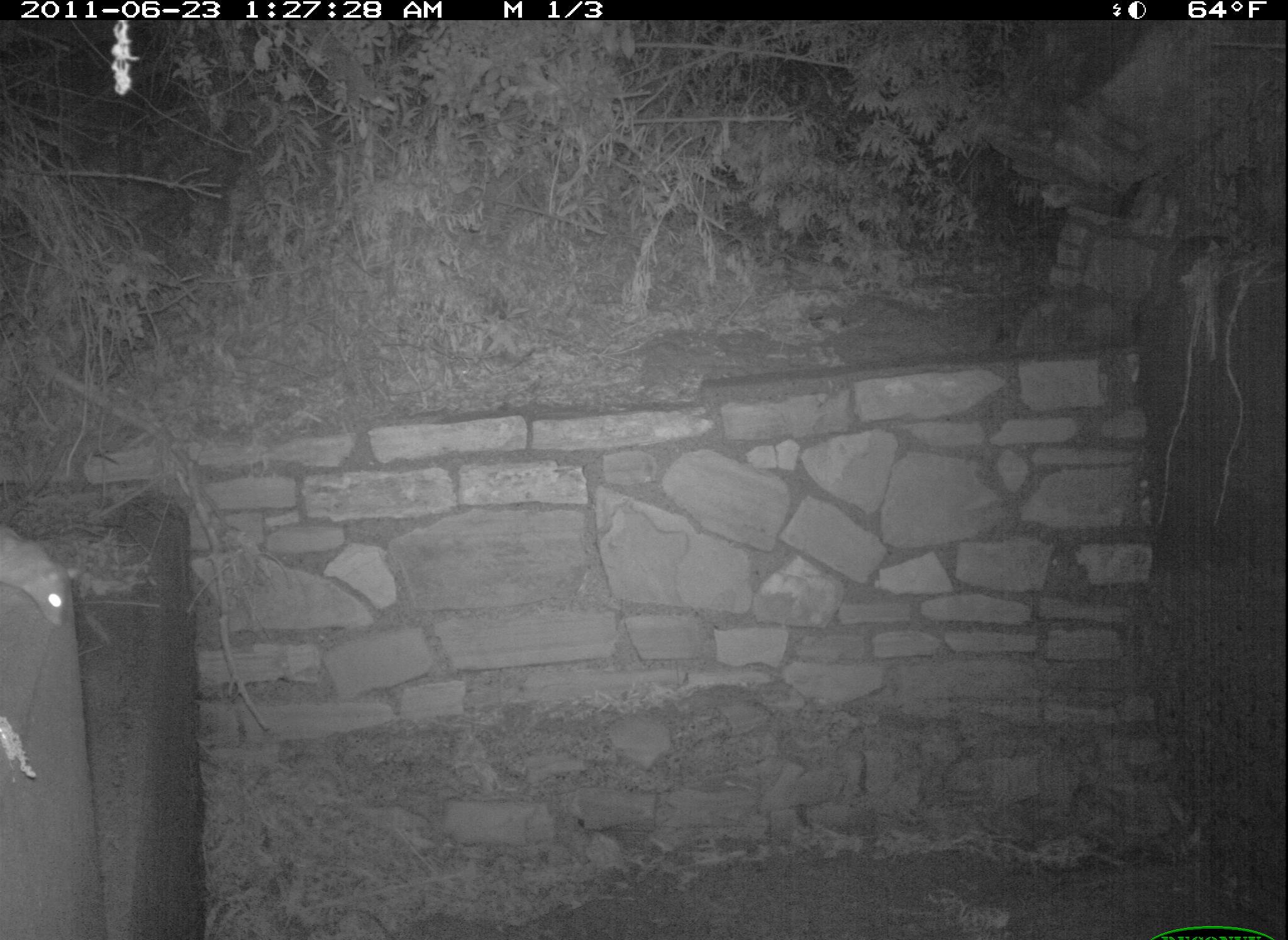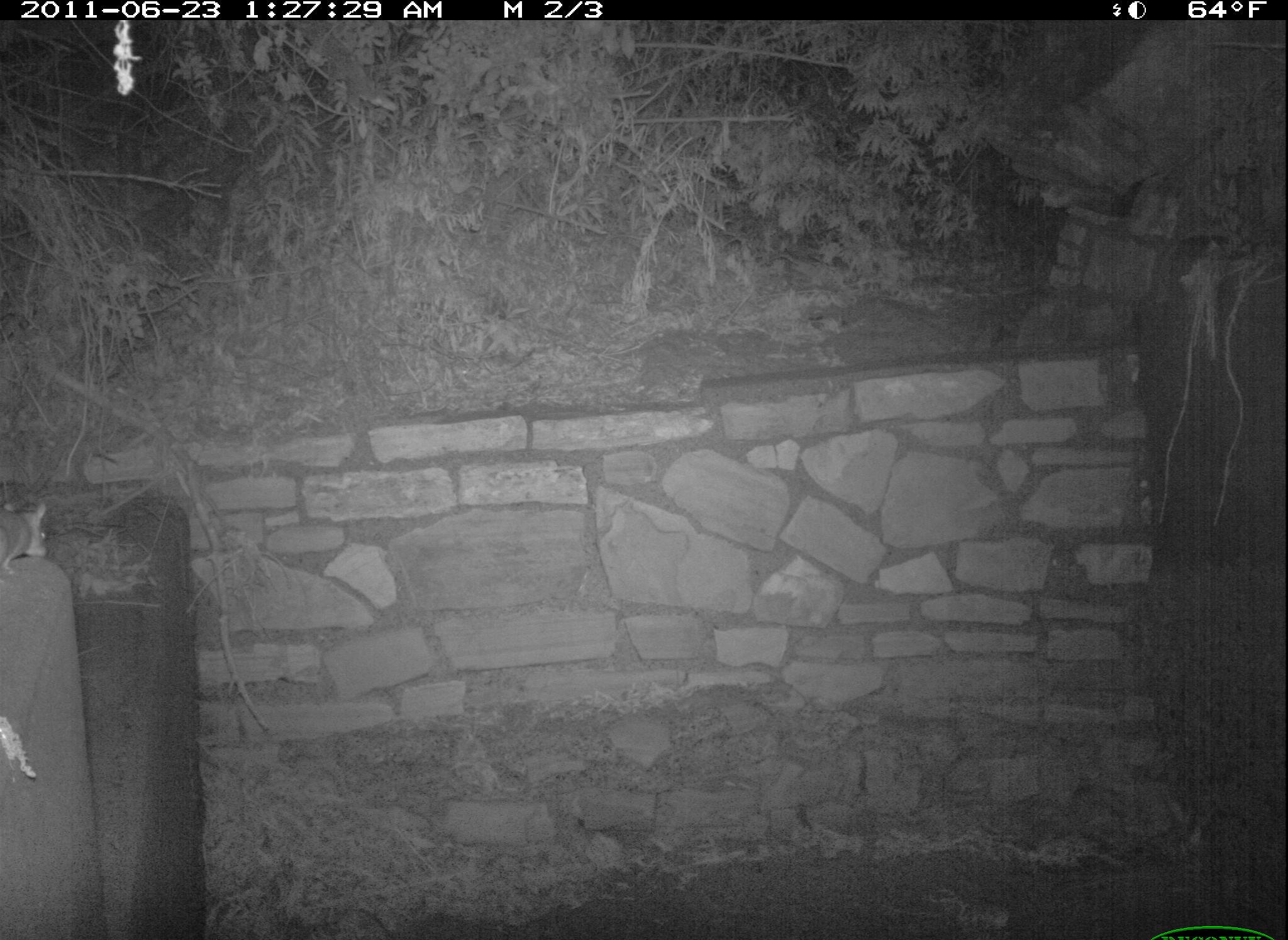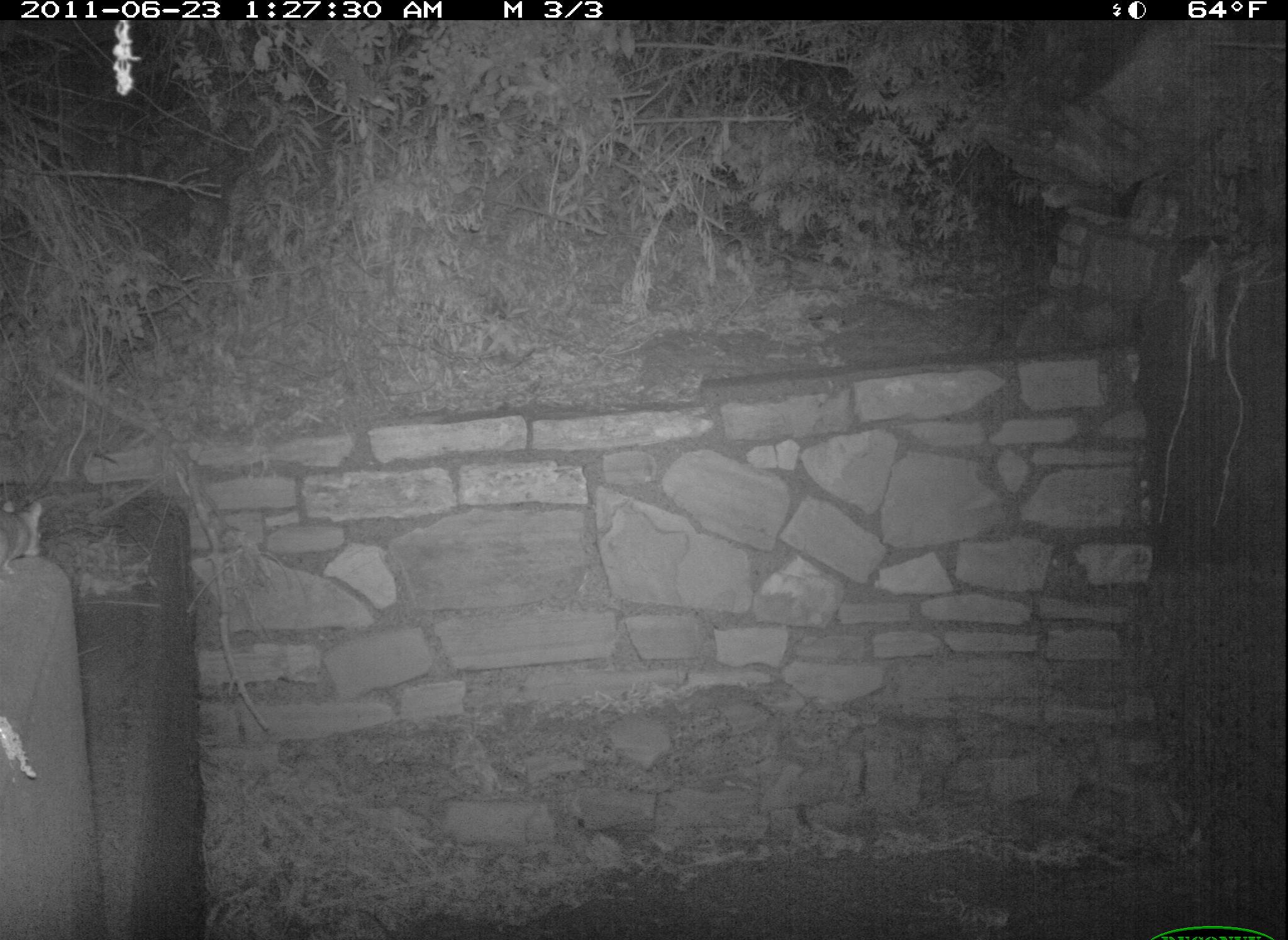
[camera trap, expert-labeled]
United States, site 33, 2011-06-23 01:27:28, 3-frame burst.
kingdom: Animalia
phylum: Chordata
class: Mammalia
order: Rodentia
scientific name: Rodentia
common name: rodent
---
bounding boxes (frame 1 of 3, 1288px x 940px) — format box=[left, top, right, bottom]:
rodent: box=[0, 506, 89, 651]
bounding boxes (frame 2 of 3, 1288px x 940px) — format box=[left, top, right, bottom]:
rodent: box=[3, 486, 68, 594]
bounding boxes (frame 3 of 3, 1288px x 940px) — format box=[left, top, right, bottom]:
rodent: box=[0, 480, 55, 586]